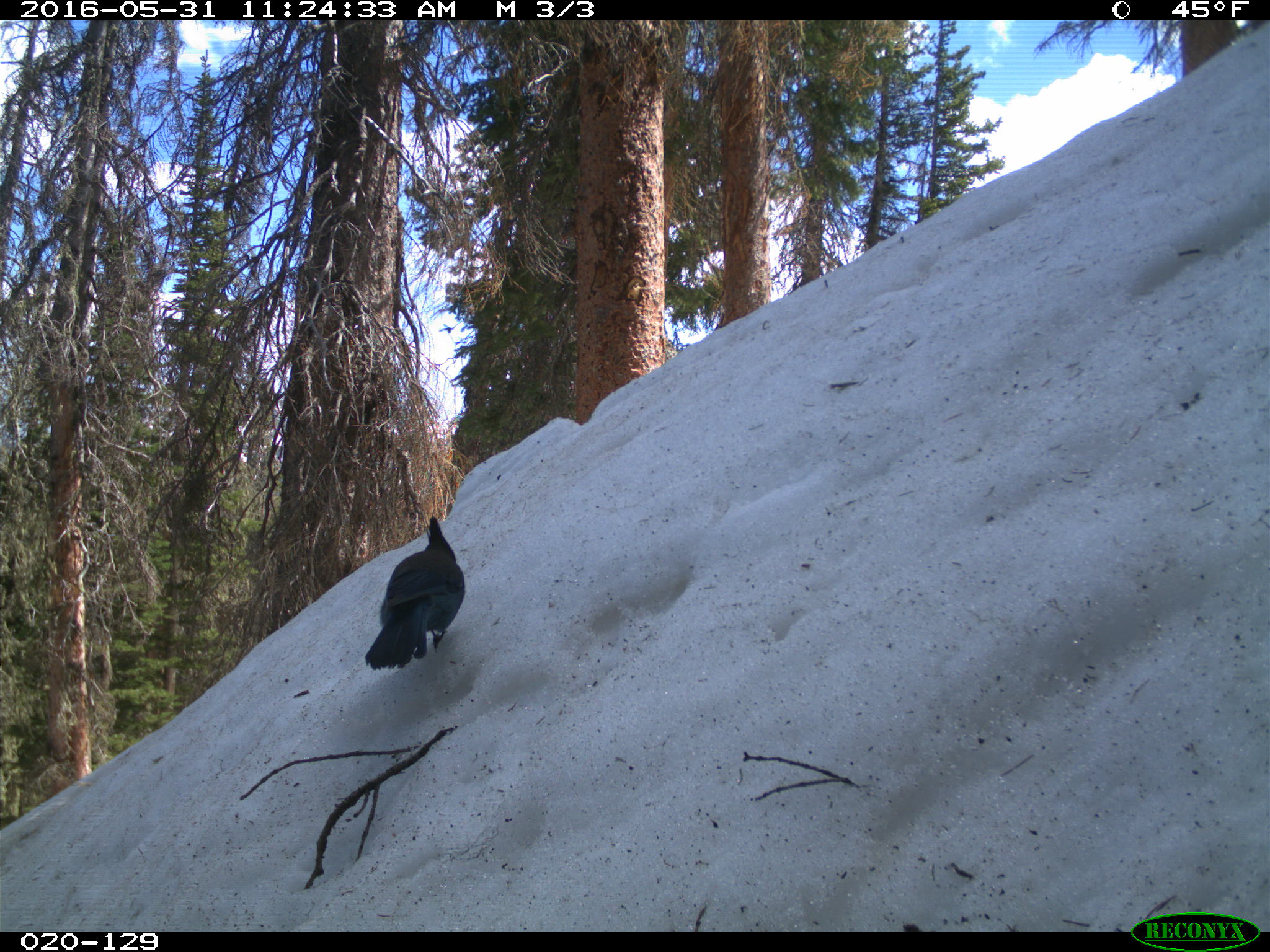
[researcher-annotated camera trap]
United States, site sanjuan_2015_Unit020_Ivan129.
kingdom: Animalia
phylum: Chordata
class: Aves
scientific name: Aves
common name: birds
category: unidentified bird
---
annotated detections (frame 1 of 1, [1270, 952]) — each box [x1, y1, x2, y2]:
animal: [363, 516, 466, 671]